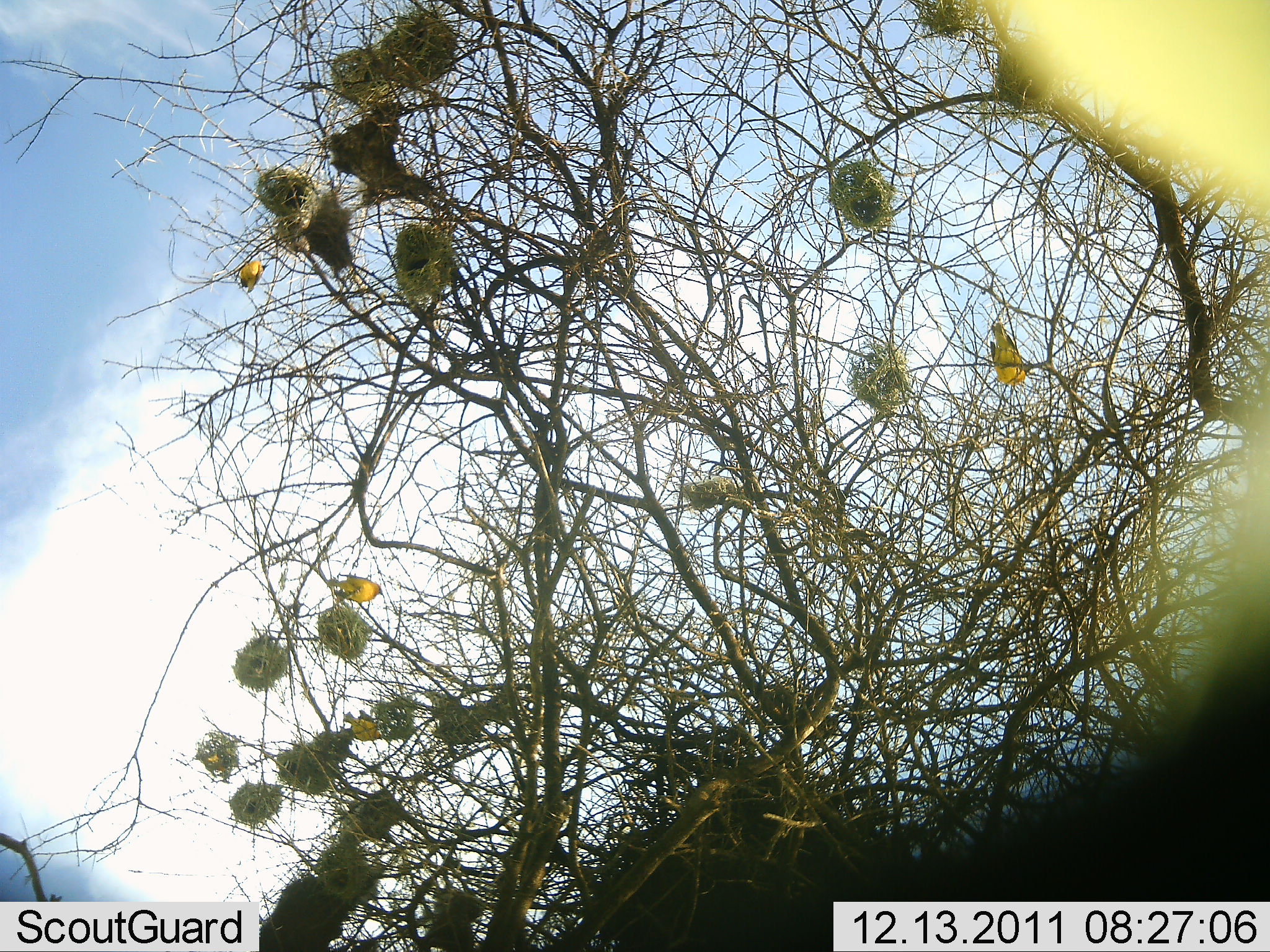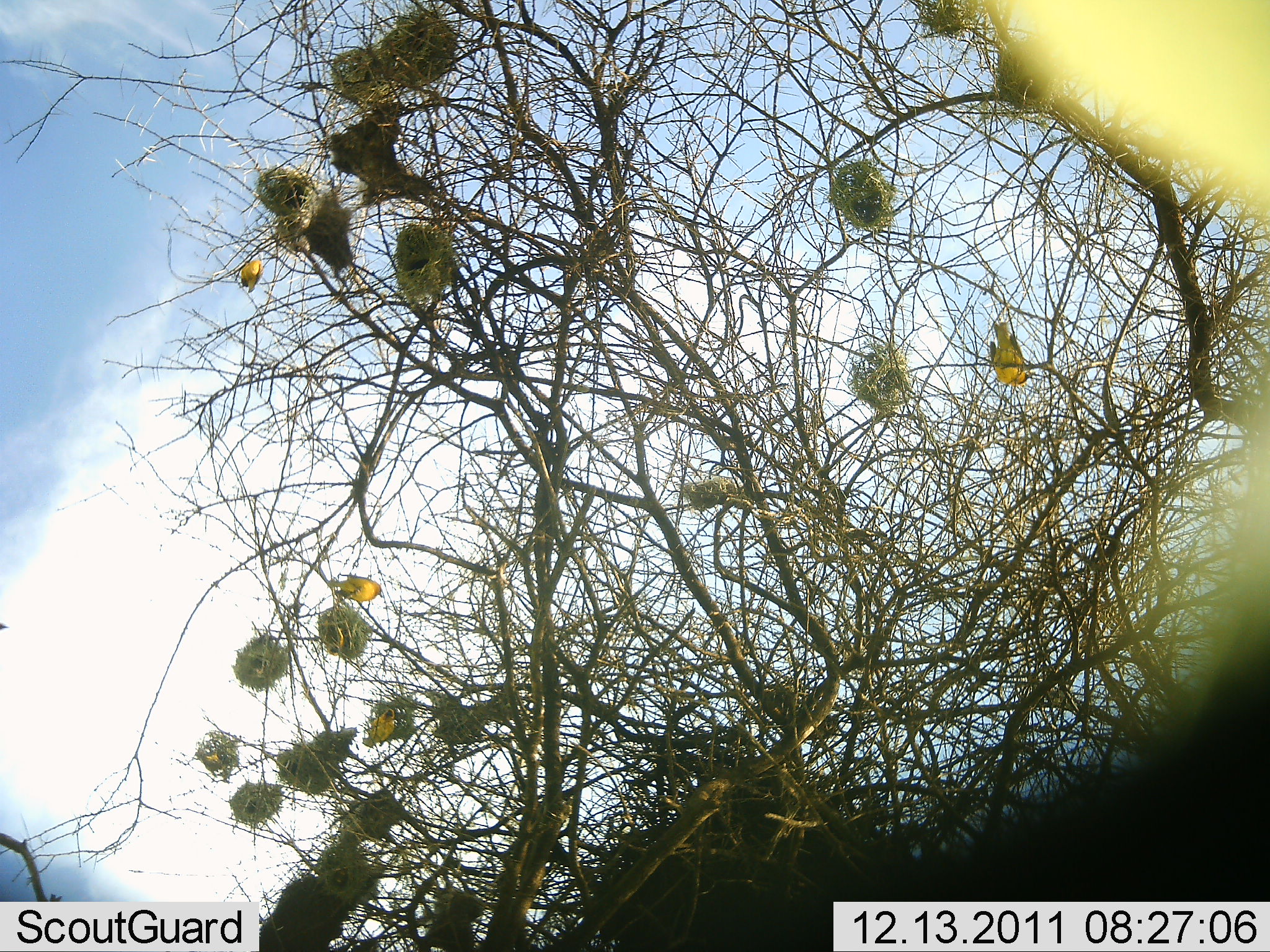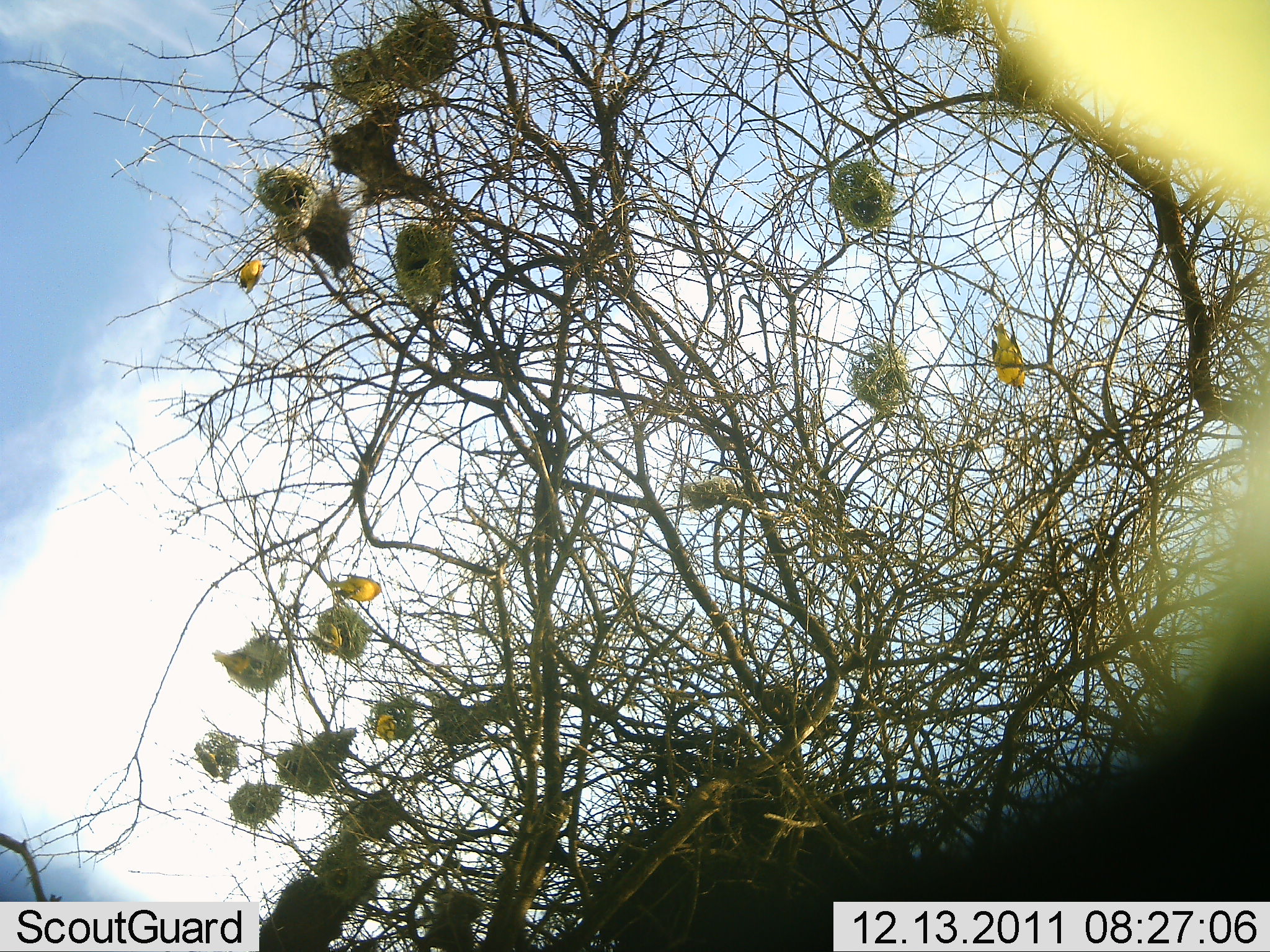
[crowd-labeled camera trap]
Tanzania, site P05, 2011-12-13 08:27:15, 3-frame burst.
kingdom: Animalia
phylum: Chordata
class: Aves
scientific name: Aves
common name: bird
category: otherbird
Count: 6.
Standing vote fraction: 70%.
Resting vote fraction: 20%.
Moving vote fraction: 40%.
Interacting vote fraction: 20%.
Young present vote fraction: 0%.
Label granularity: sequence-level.